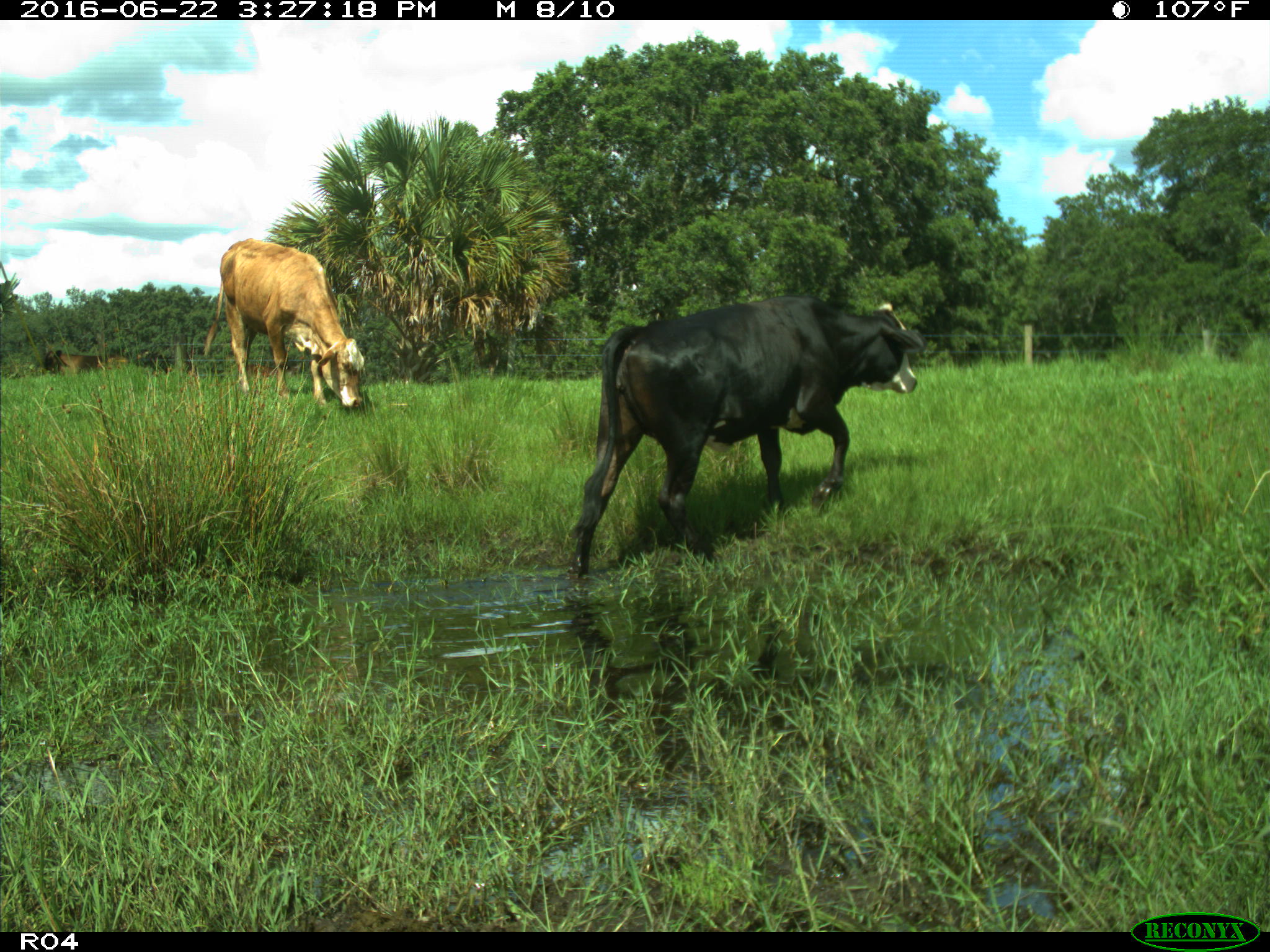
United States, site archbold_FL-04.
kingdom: Animalia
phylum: Chordata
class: Mammalia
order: Artiodactyla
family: Bovidae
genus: Bos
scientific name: Bos taurus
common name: domestic cow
Bos taurus (domestic cow).